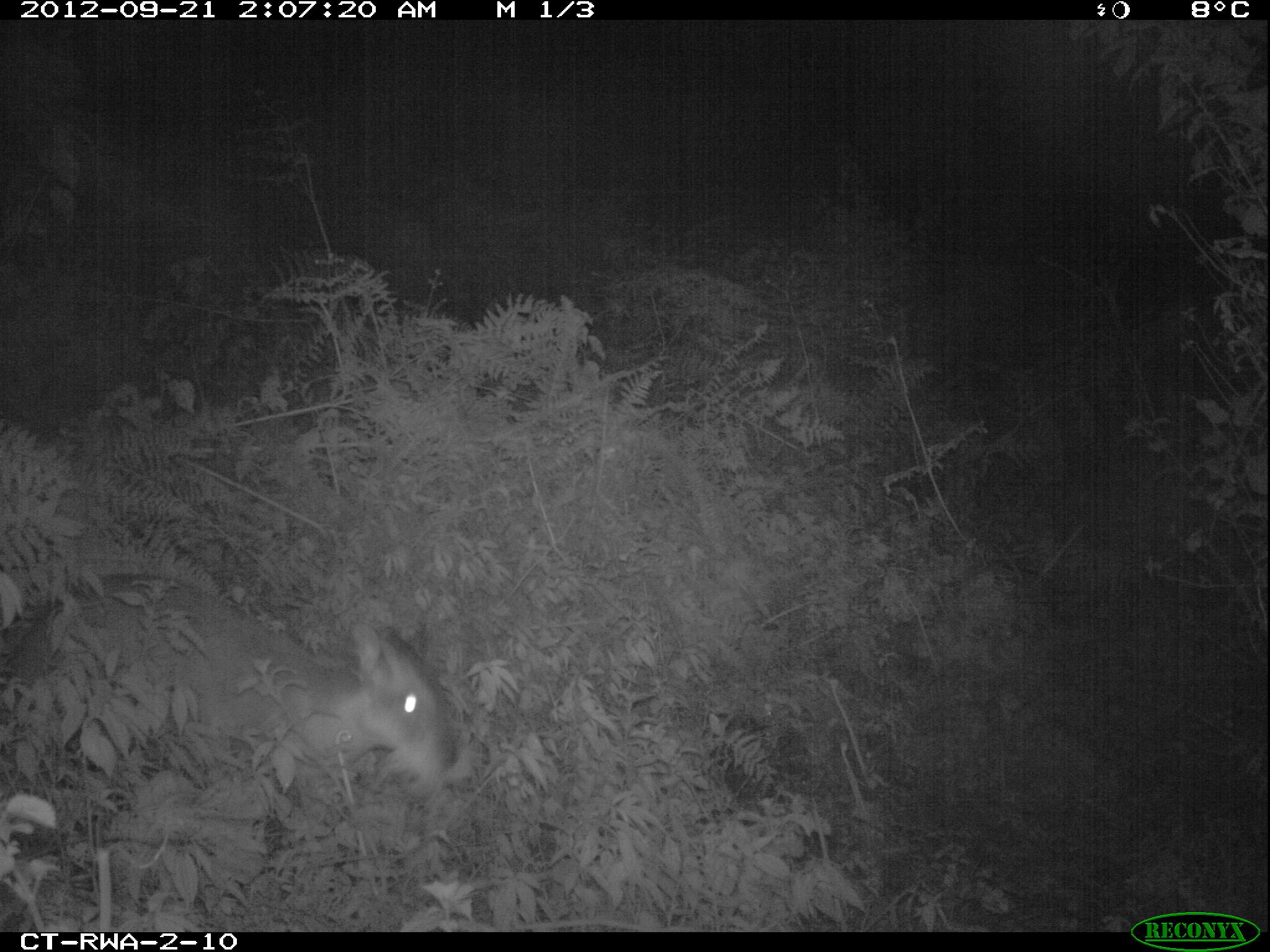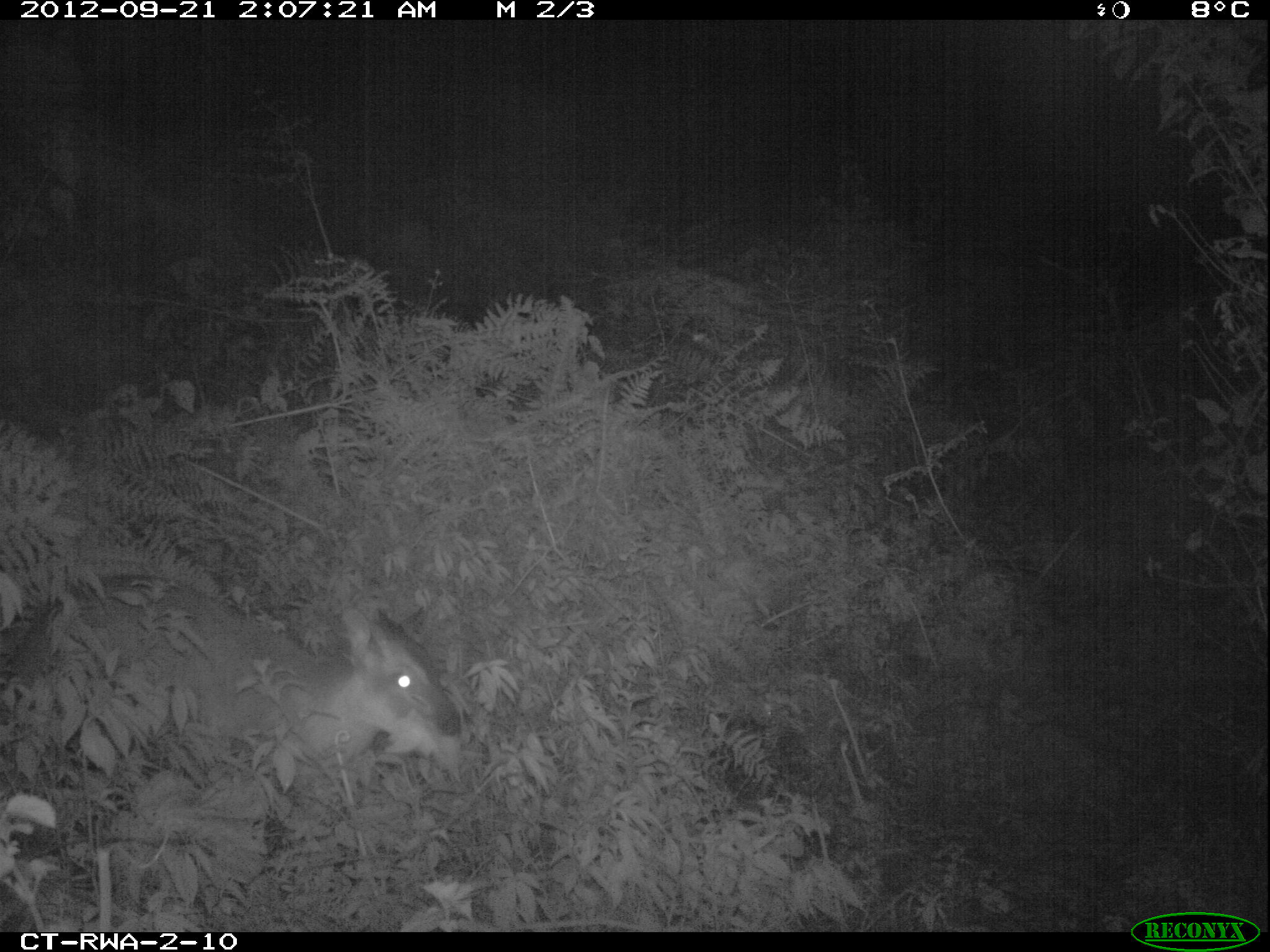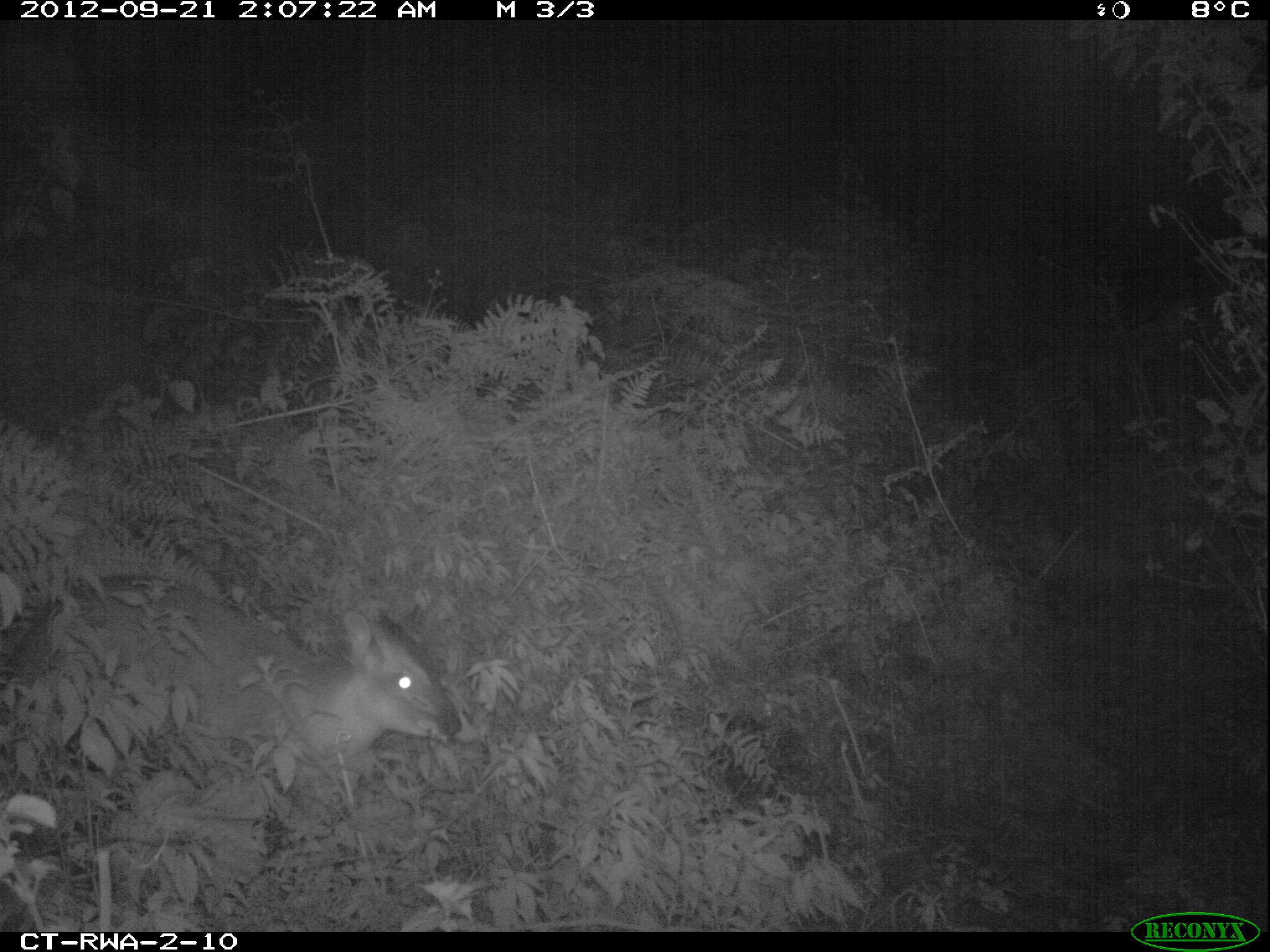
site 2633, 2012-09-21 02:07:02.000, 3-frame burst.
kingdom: Animalia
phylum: Chordata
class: Mammalia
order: Artiodactyla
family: Bovidae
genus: Cephalophus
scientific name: Cephalophus nigrifrons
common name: black-fronted duiker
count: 1